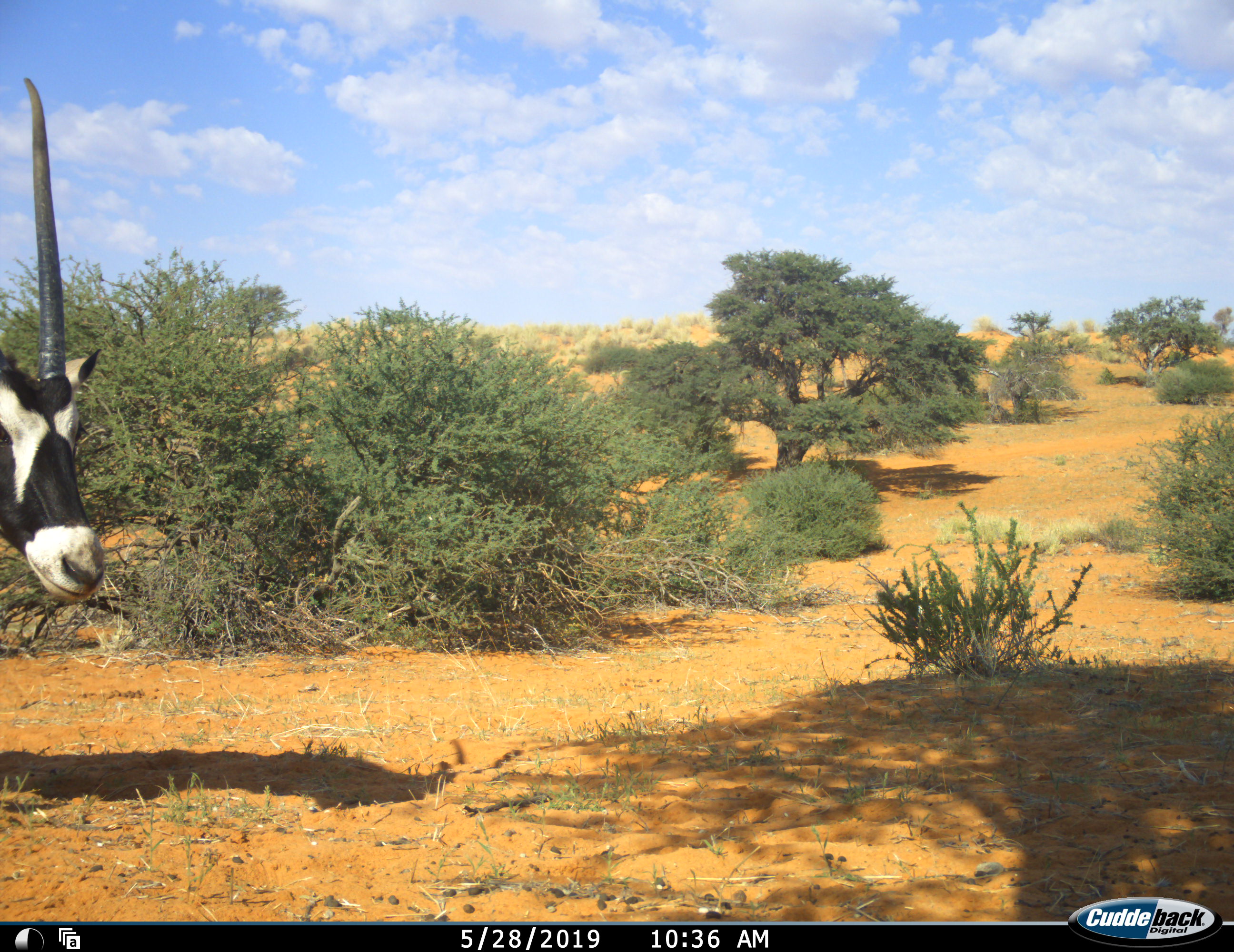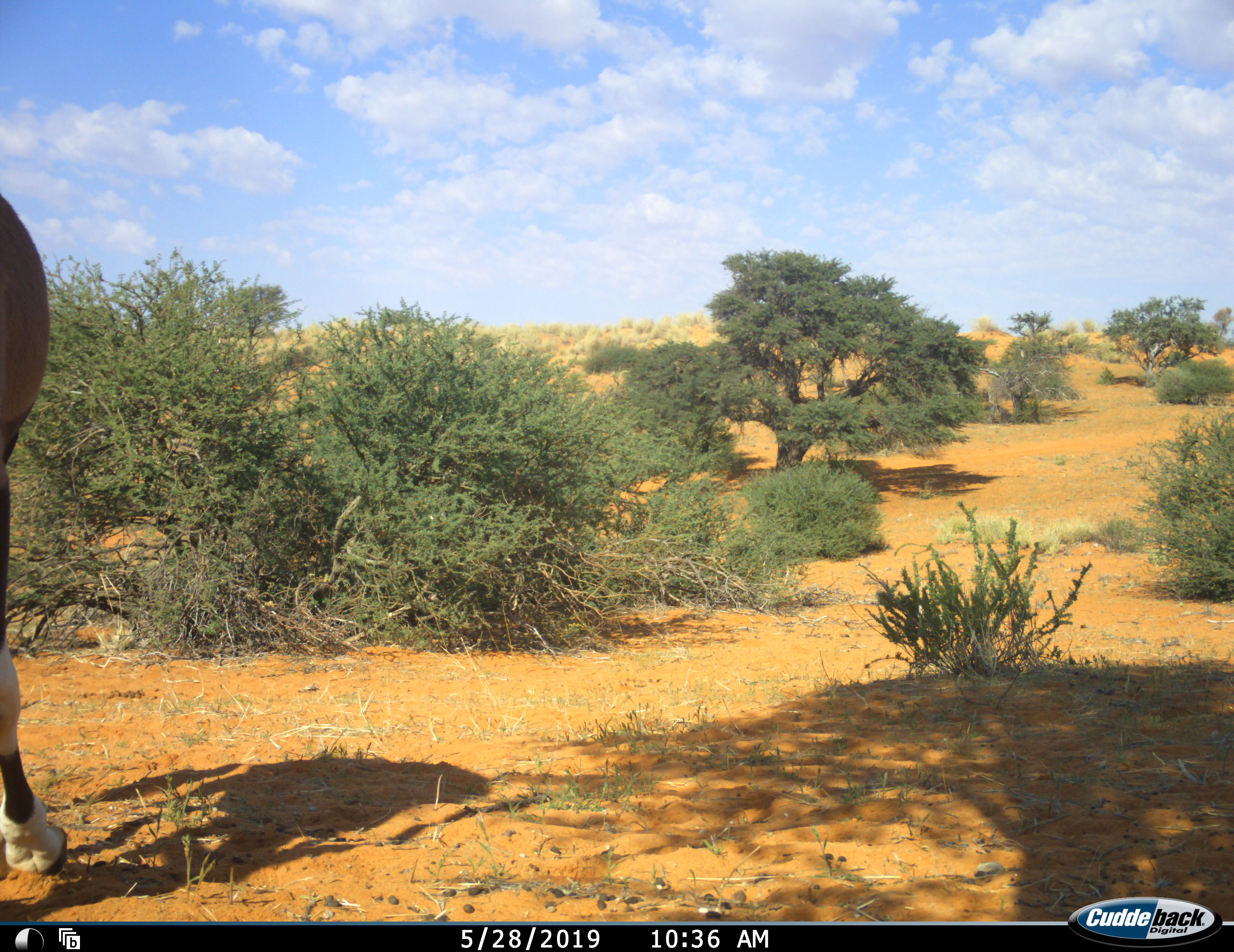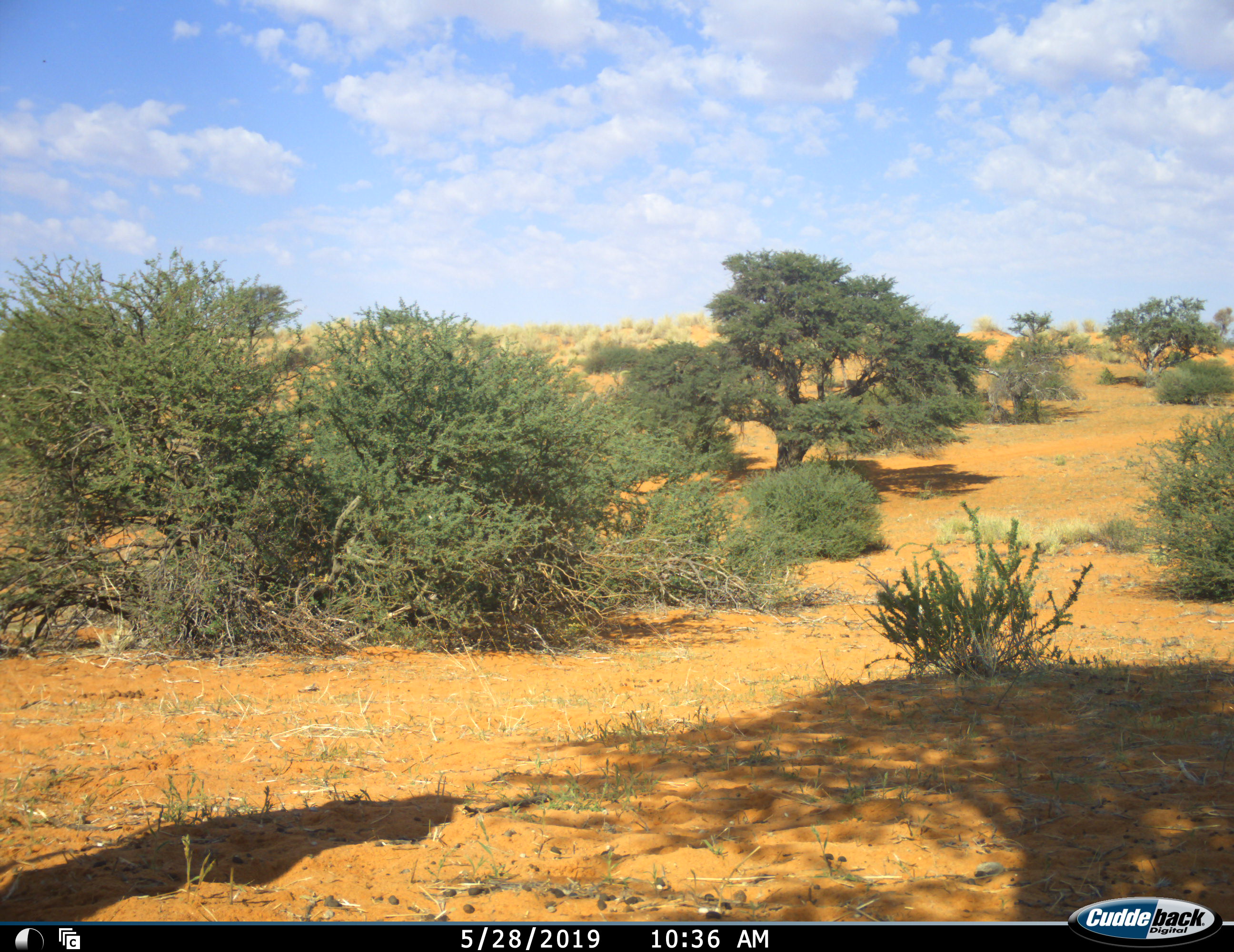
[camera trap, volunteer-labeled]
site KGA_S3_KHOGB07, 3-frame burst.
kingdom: Animalia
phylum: Chordata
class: Mammalia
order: Artiodactyla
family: Bovidae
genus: Oryx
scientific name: Oryx gazella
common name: gemsbok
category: oryx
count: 1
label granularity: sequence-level